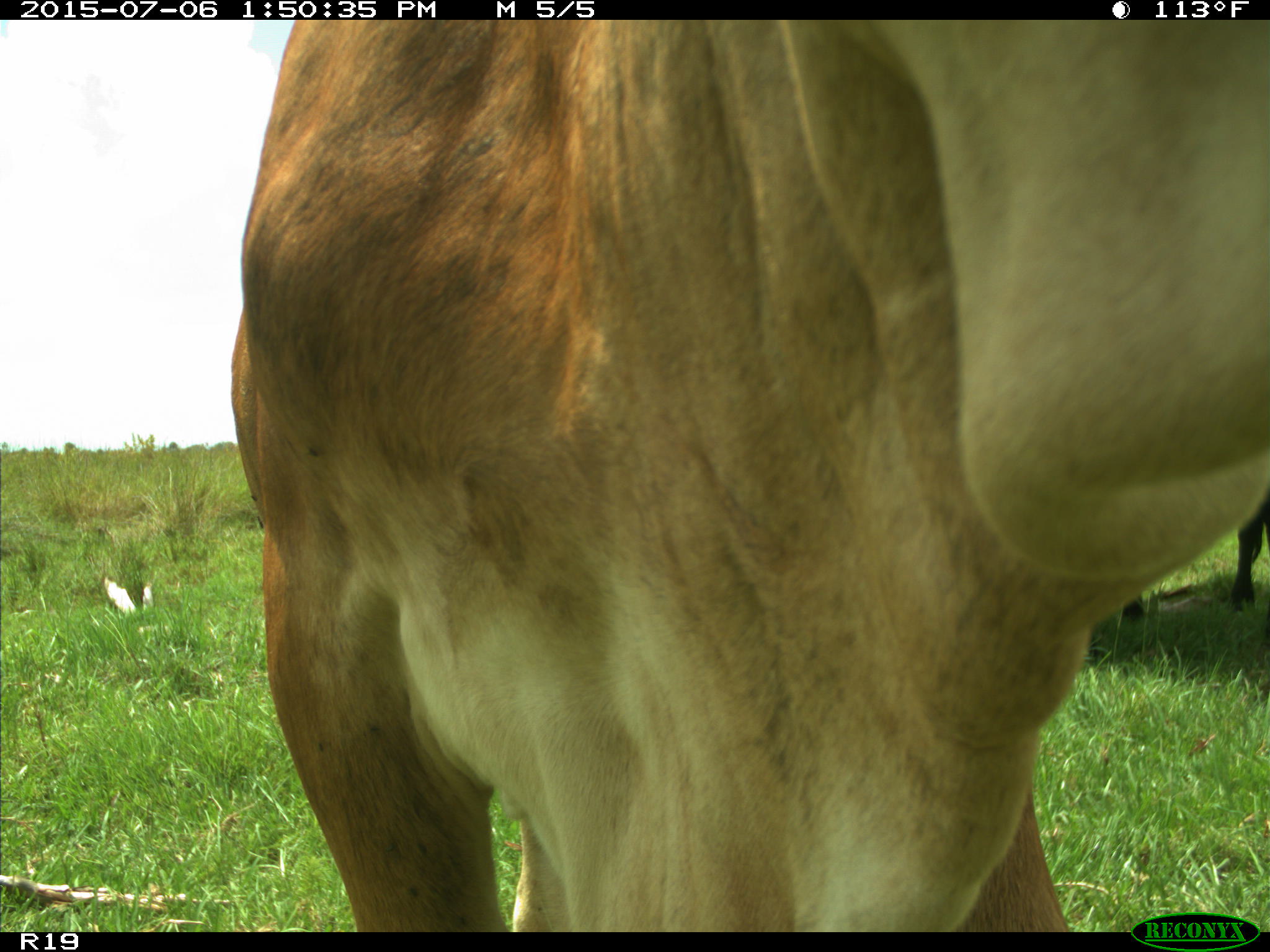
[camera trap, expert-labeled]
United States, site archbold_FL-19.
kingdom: Animalia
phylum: Chordata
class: Mammalia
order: Artiodactyla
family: Bovidae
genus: Bos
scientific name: Bos taurus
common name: domestic cow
Bos taurus (domestic cow).